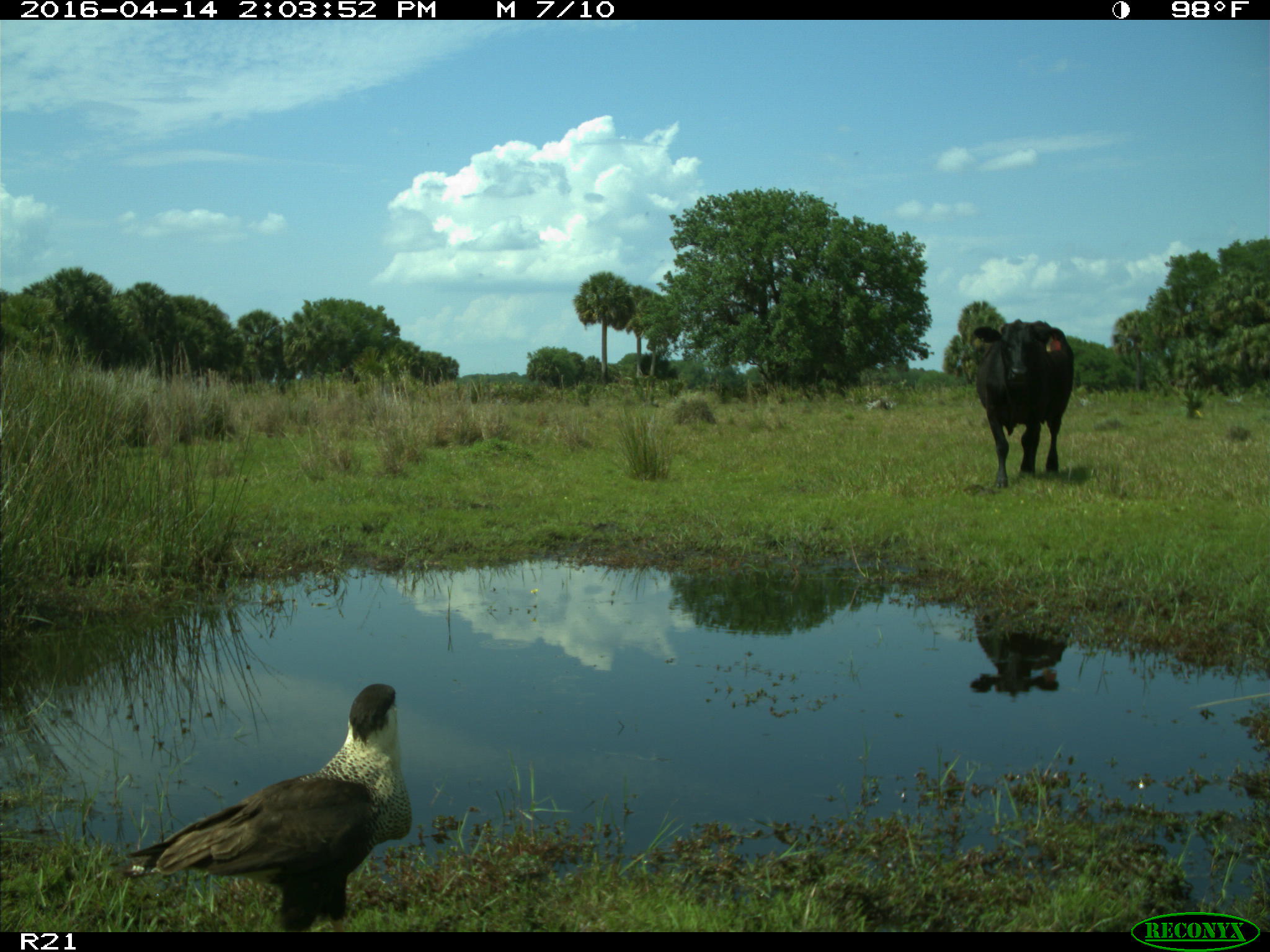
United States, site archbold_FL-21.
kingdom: Animalia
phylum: Chordata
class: Mammalia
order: Artiodactyla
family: Bovidae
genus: Bos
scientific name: Bos taurus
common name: domestic cow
Bos taurus (domestic cow).